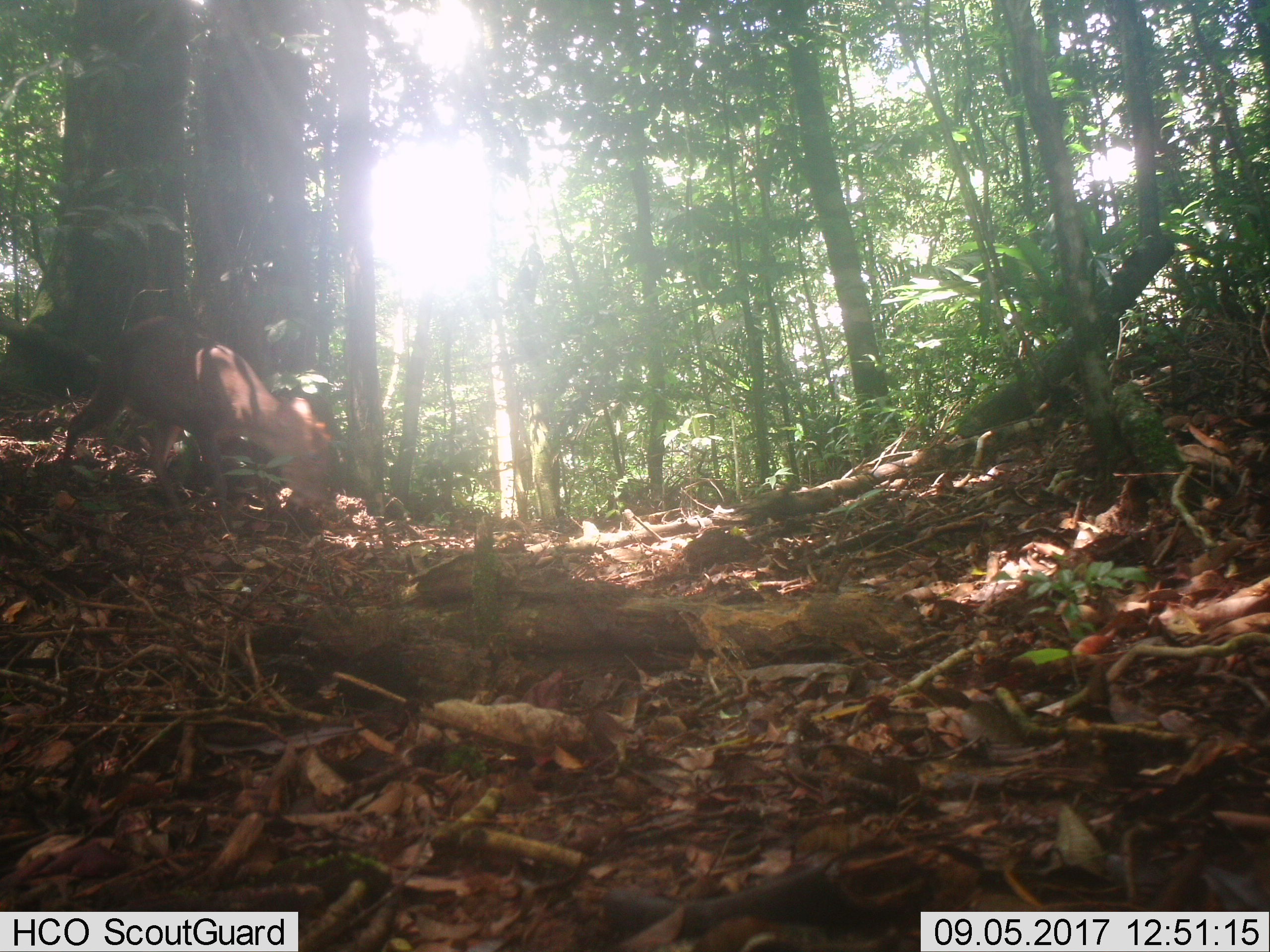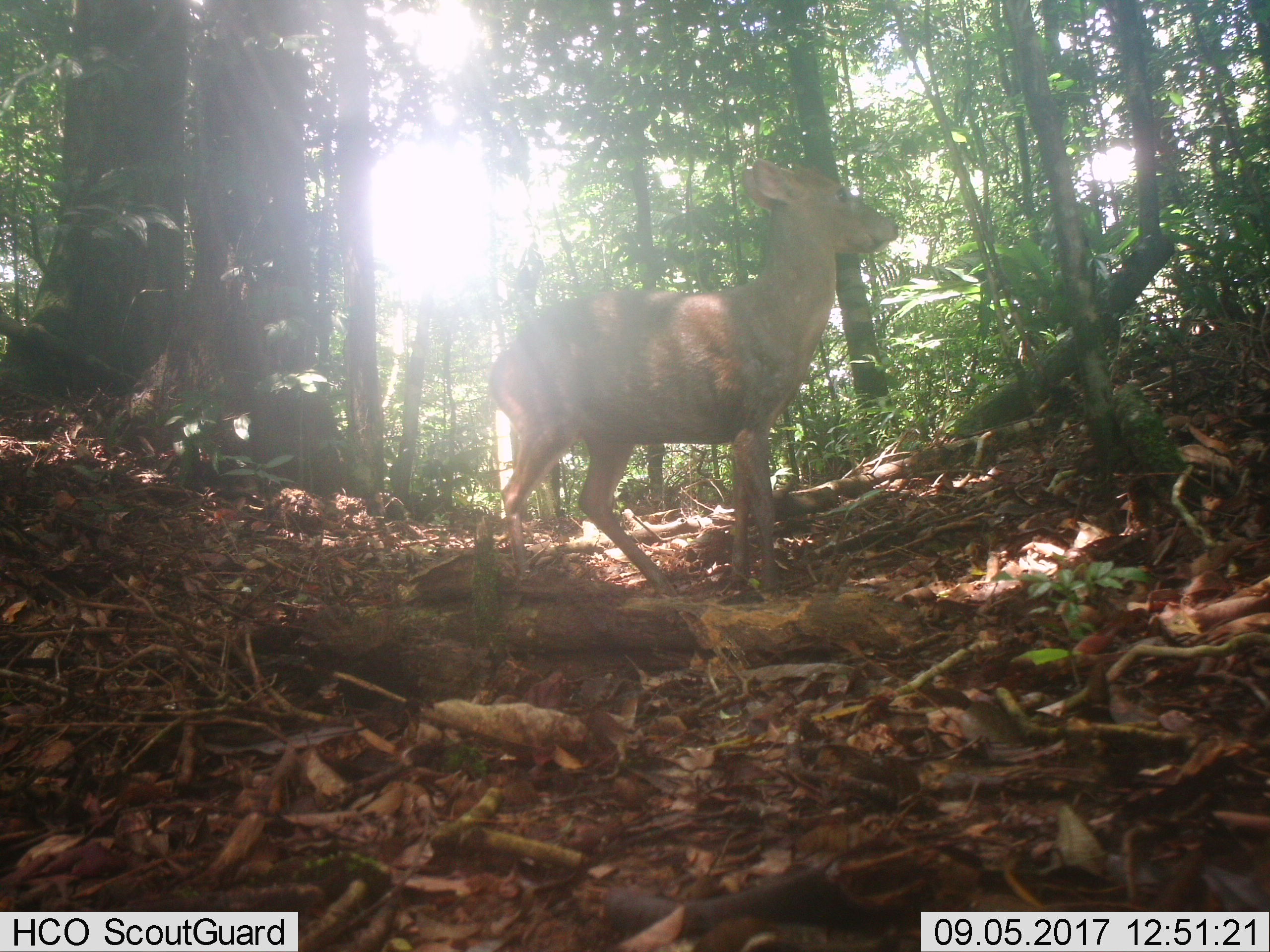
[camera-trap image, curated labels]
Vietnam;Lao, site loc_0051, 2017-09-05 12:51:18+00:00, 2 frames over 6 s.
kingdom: Animalia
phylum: Chordata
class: Mammalia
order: Artiodactyla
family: Cervidae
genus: Muntiacus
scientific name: Muntiacus rooseveltorum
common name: roosevelt's muntjac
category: roosevelts muntjac group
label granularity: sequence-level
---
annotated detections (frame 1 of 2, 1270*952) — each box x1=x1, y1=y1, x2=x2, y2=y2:
roosevelts muntjac group: x1=57, y1=314, x2=332, y2=522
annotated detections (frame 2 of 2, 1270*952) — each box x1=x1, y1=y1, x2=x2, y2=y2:
roosevelts muntjac group: x1=488, y1=158, x2=898, y2=598